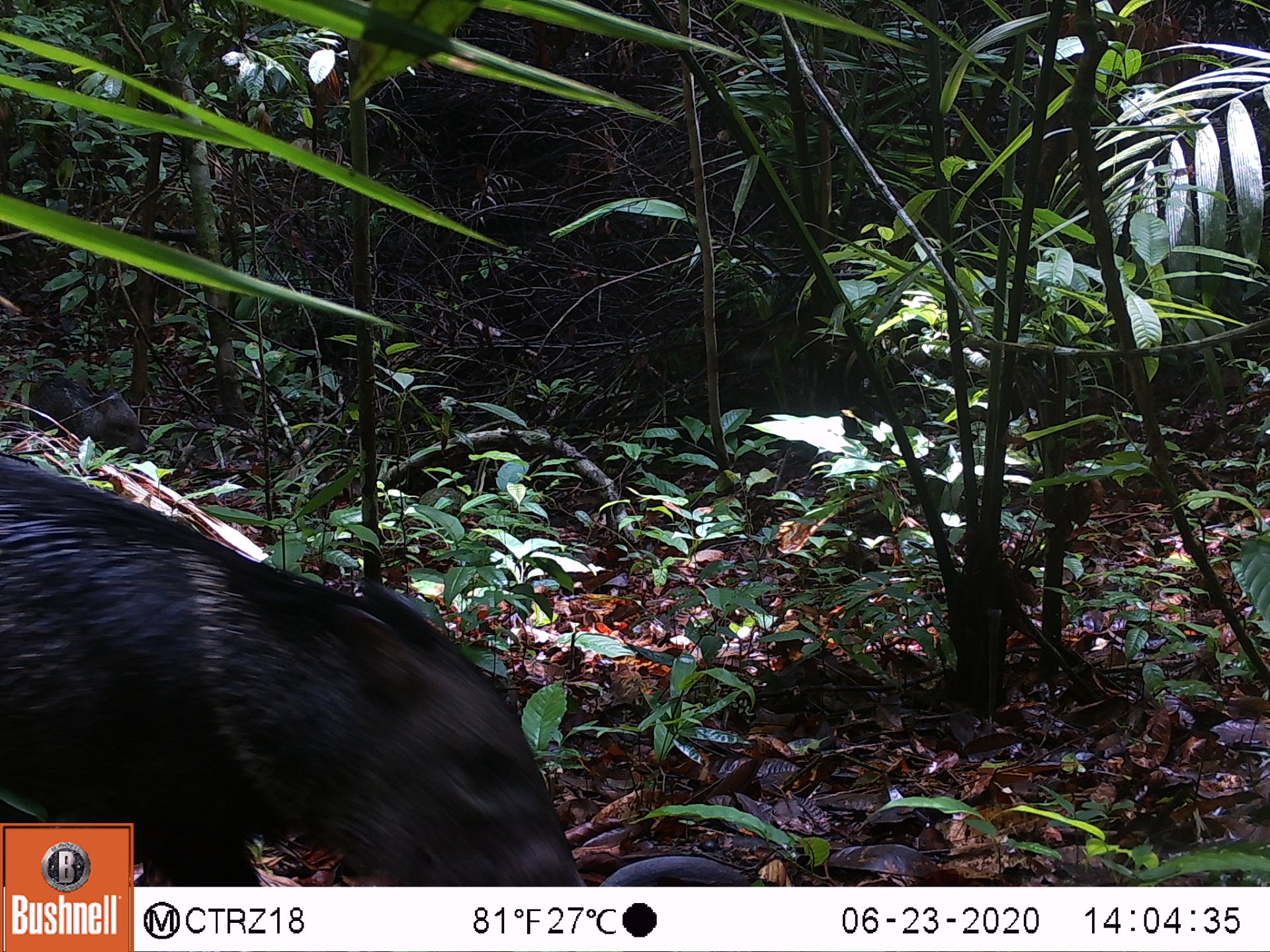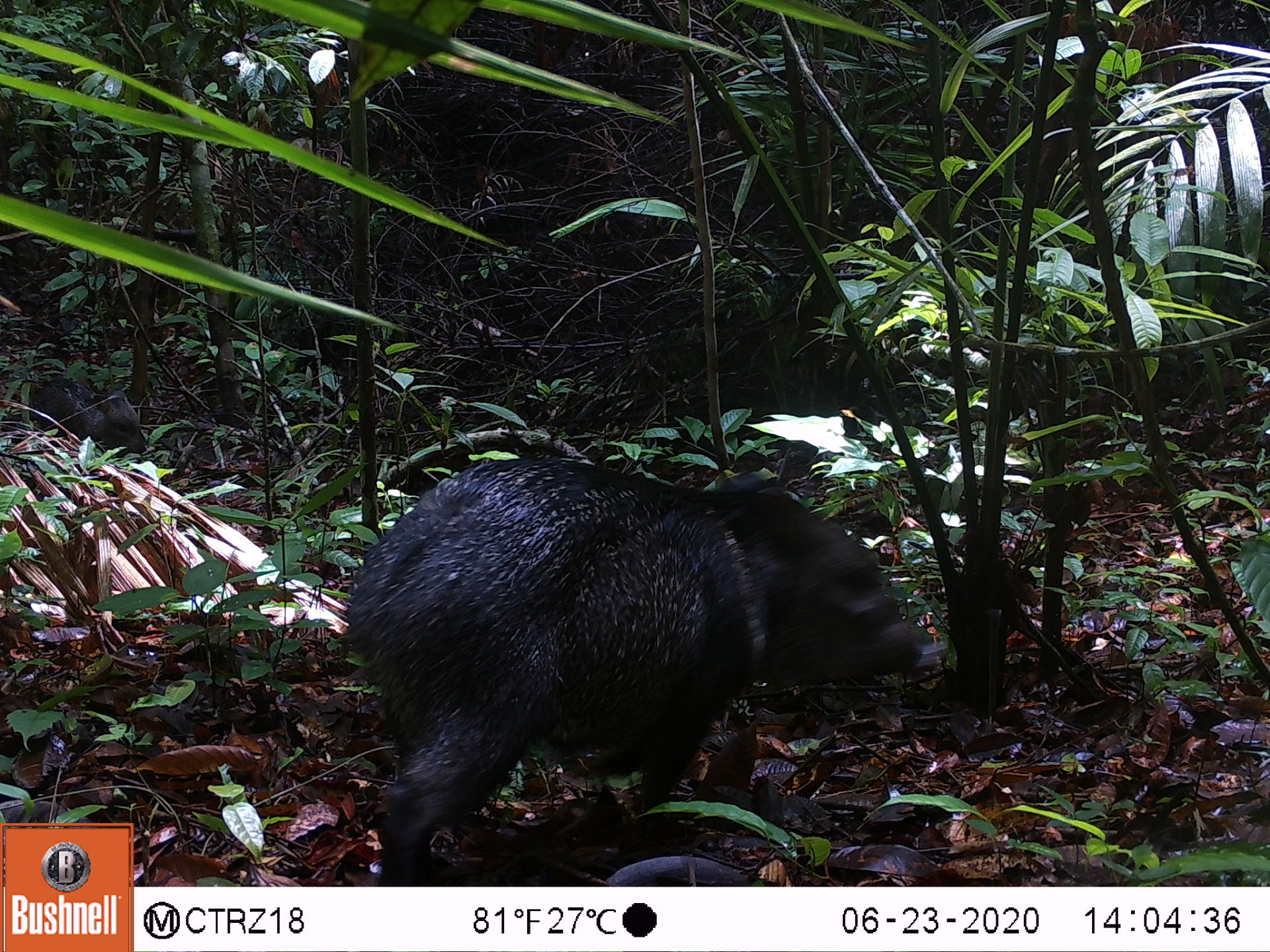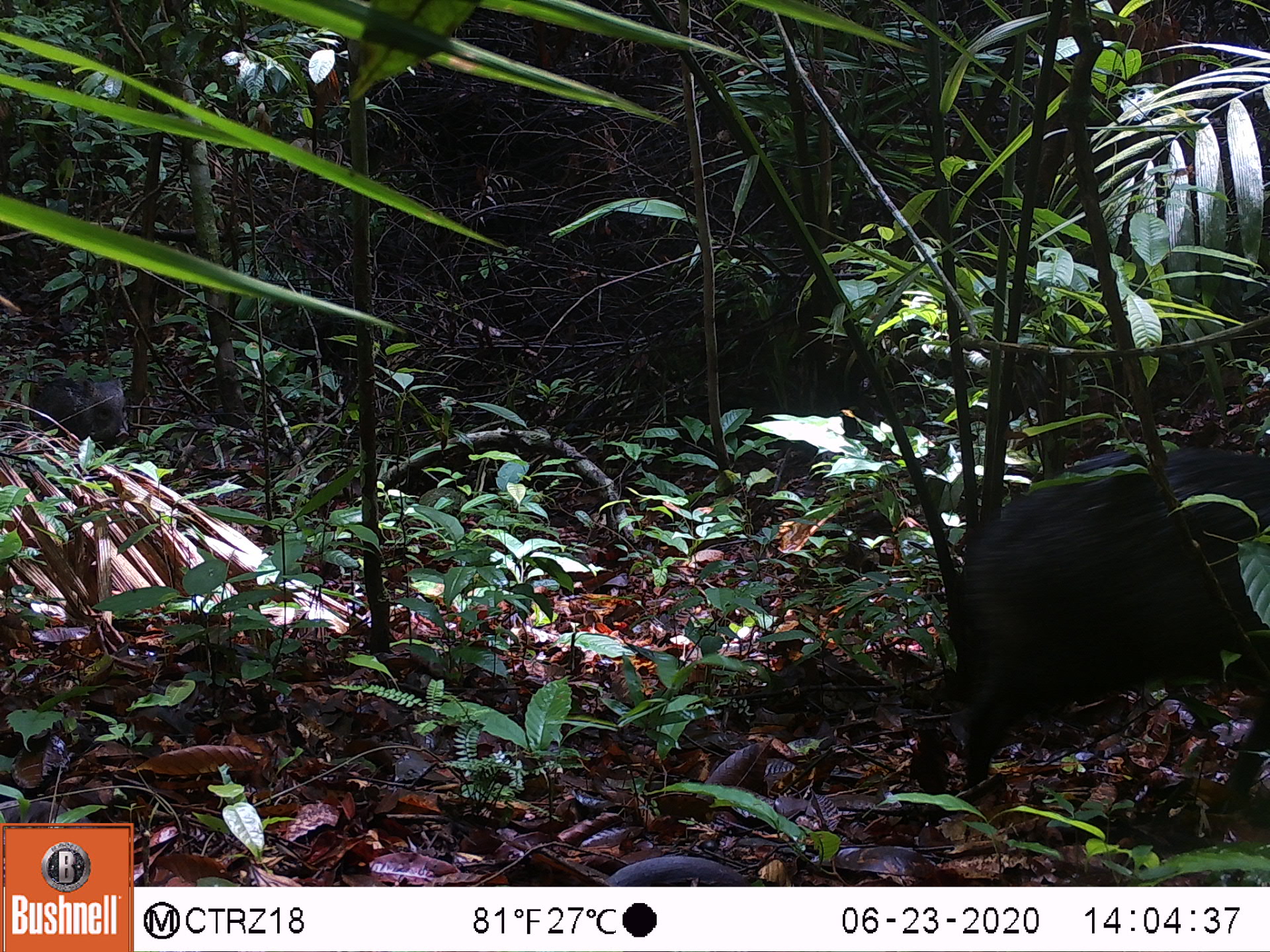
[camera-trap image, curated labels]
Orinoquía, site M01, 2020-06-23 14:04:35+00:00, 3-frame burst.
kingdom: Animalia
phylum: Chordata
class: Mammalia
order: Artiodactyla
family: Tayassuidae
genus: Pecari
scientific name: Pecari tajacu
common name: collared peccary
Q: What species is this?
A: Collared peccary (Pecari tajacu).